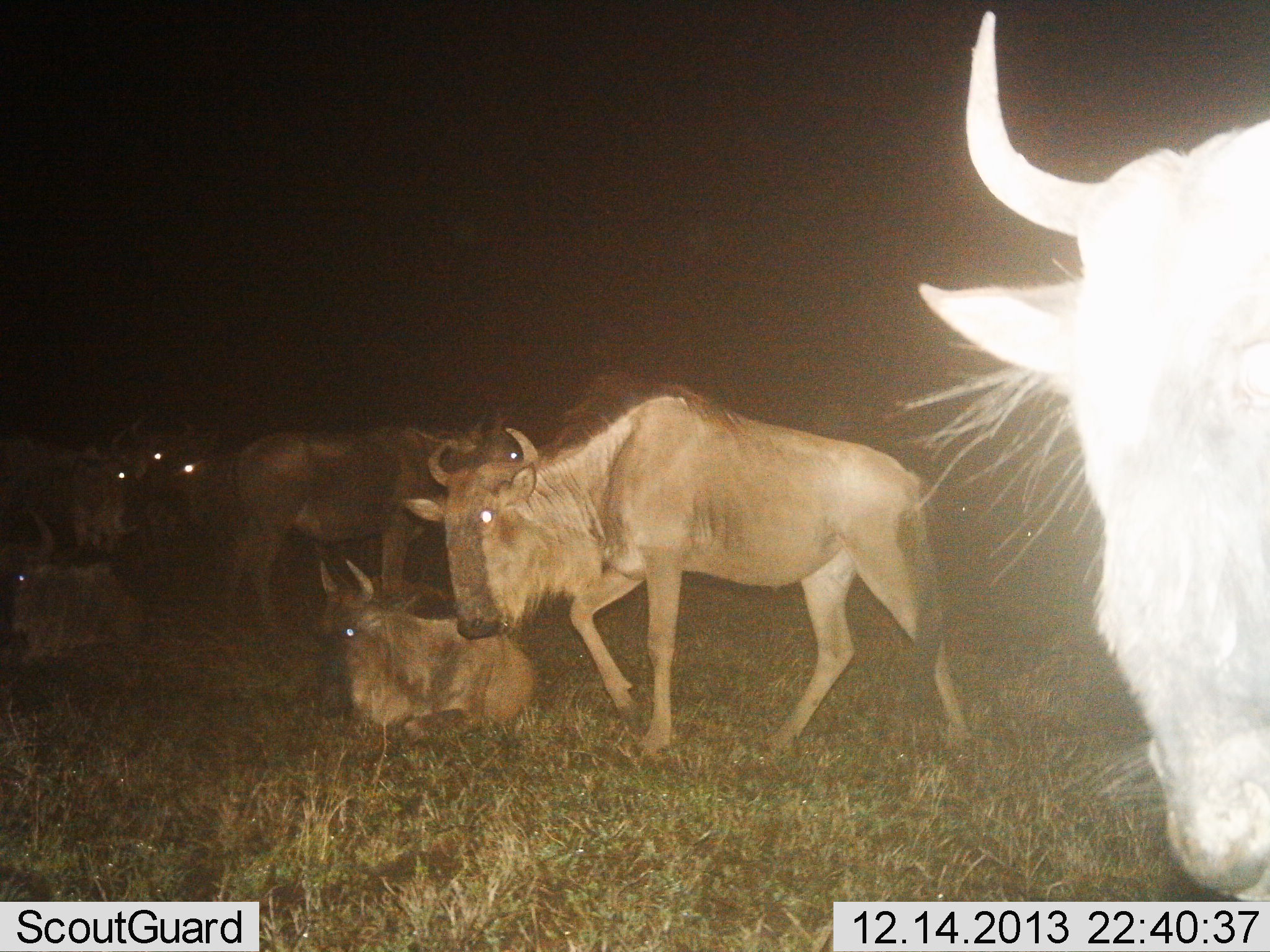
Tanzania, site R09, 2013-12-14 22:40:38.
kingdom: Animalia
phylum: Chordata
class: Mammalia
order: Artiodactyla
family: Bovidae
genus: Connochaetes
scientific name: Connochaetes taurinus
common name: blue wildebeest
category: wildebeest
Wildebeest (blue wildebeest) (Connochaetes taurinus), count 8. Behavior (volunteer vote fractions): standing 80%, resting 90%, moving 50%, interacting 0%. Young present (vote fraction): 0%. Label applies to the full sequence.